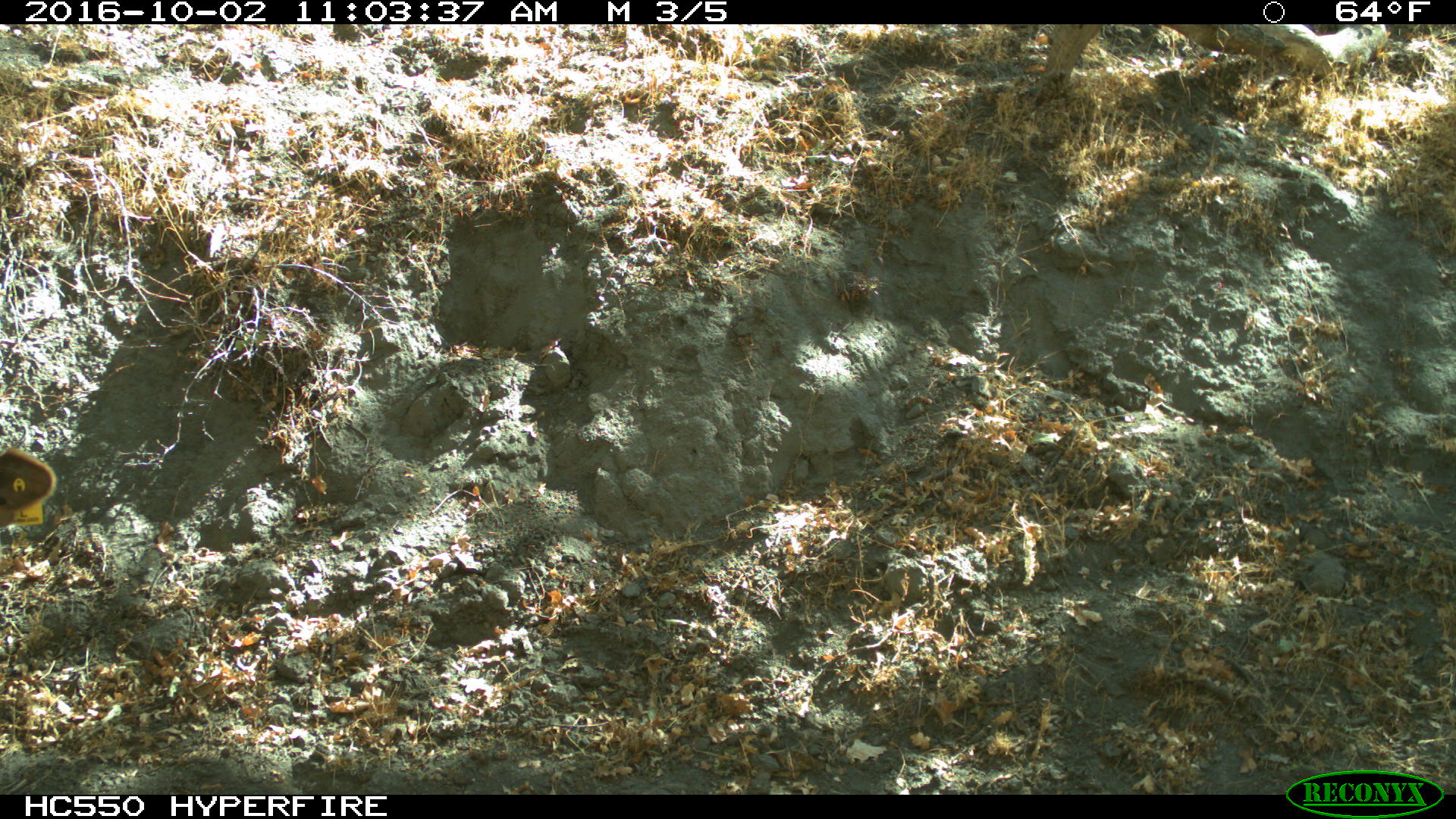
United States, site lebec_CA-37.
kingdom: Animalia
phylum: Chordata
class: Mammalia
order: Artiodactyla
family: Bovidae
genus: Bos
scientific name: Bos taurus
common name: domestic cow